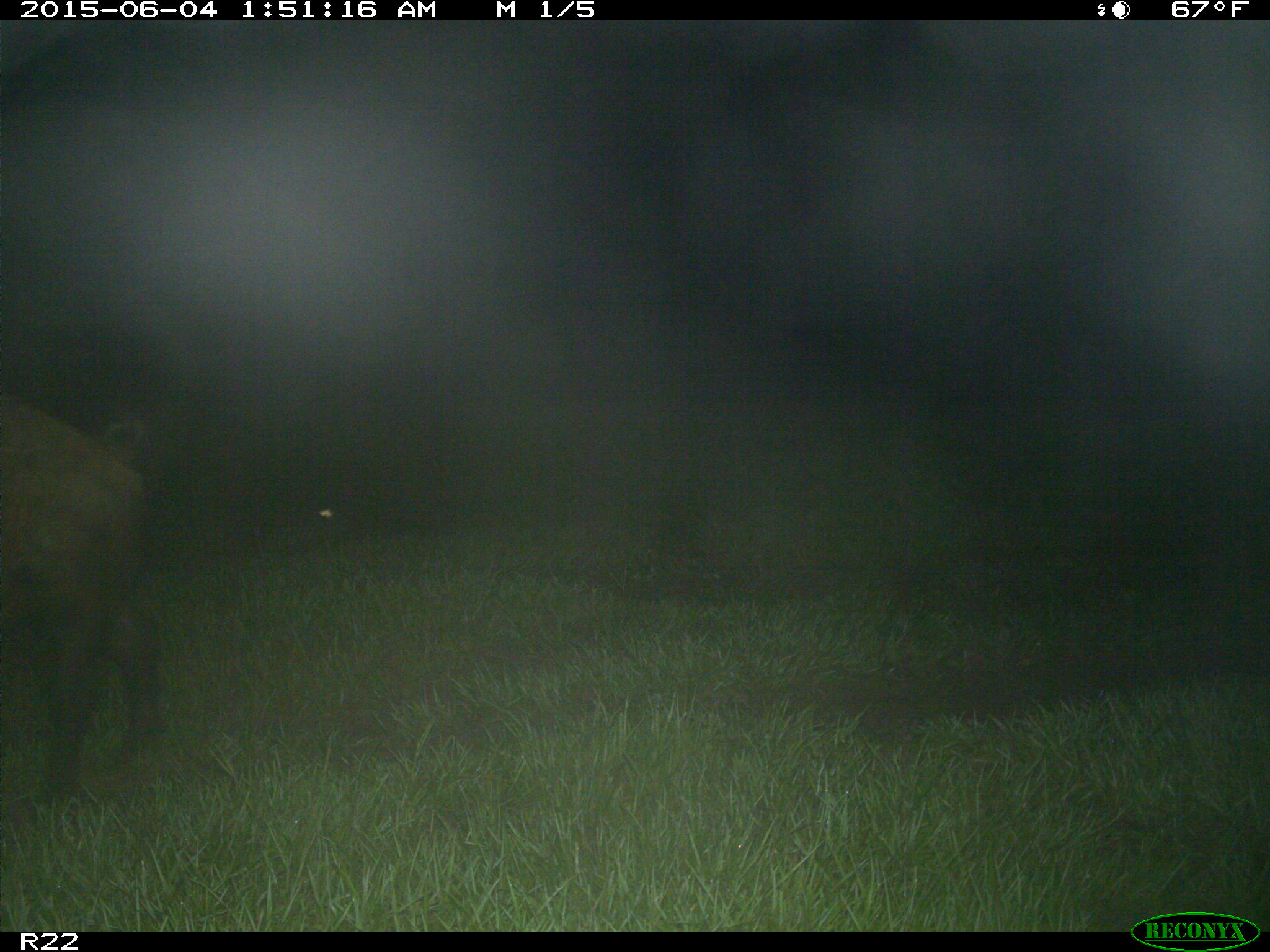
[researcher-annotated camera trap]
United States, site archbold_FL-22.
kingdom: Animalia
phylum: Chordata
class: Mammalia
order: Artiodactyla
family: Bovidae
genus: Bos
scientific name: Bos taurus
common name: domestic cow